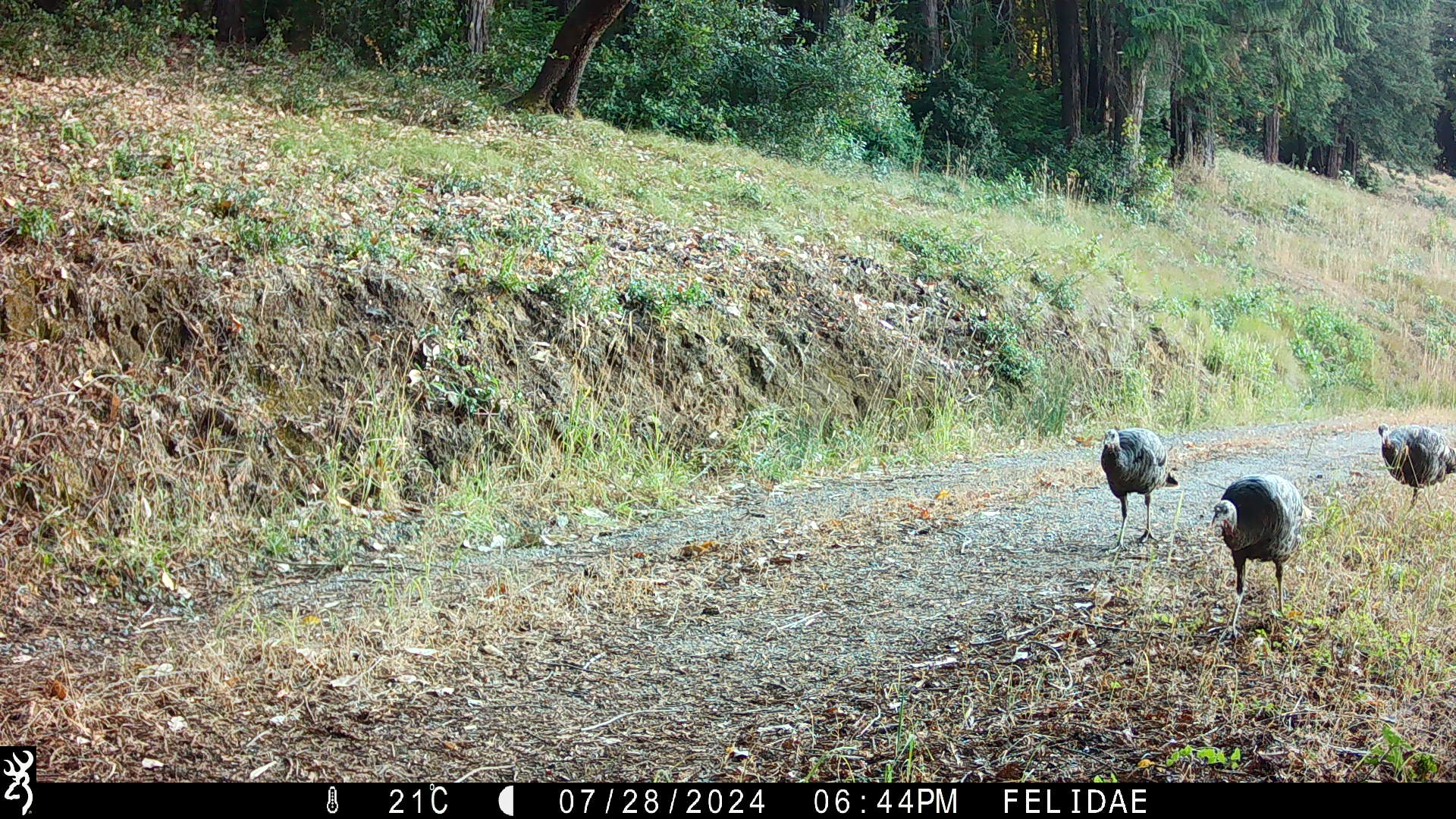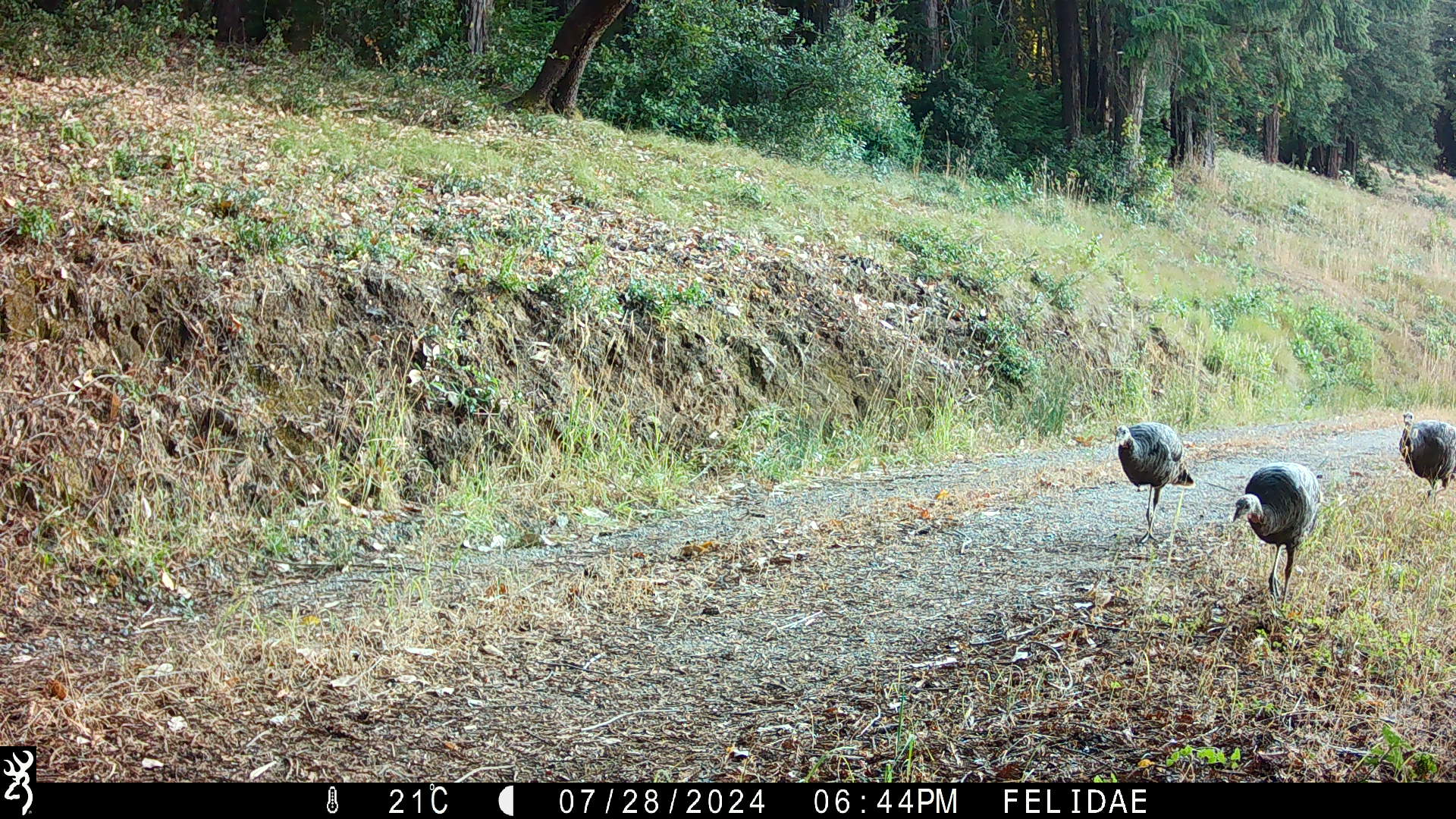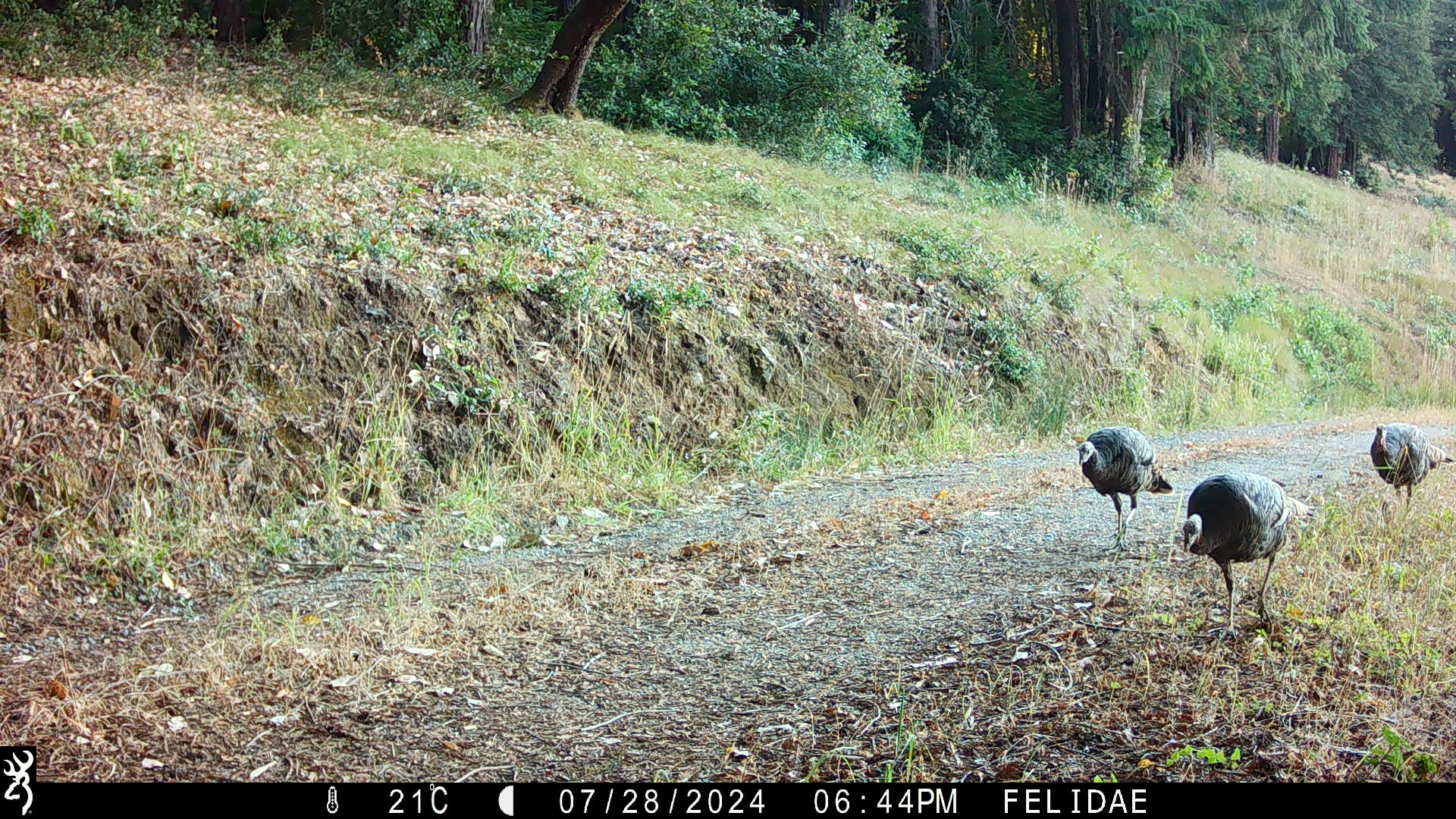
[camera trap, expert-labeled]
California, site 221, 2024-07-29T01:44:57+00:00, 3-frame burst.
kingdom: Animalia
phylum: Chordata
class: Aves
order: Galliformes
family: Phasianidae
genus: Meleagris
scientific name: Meleagris gallopavo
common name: turkey